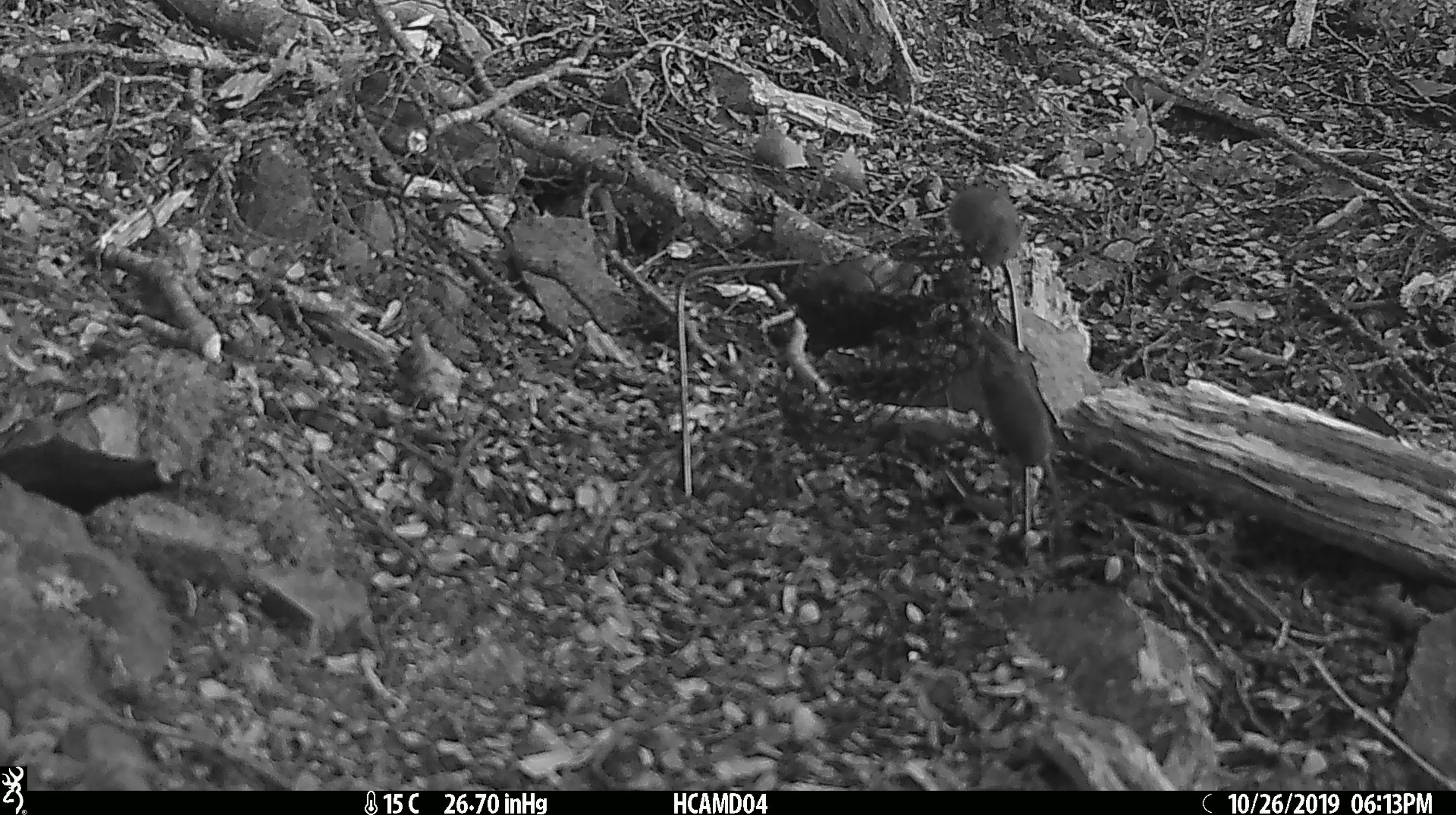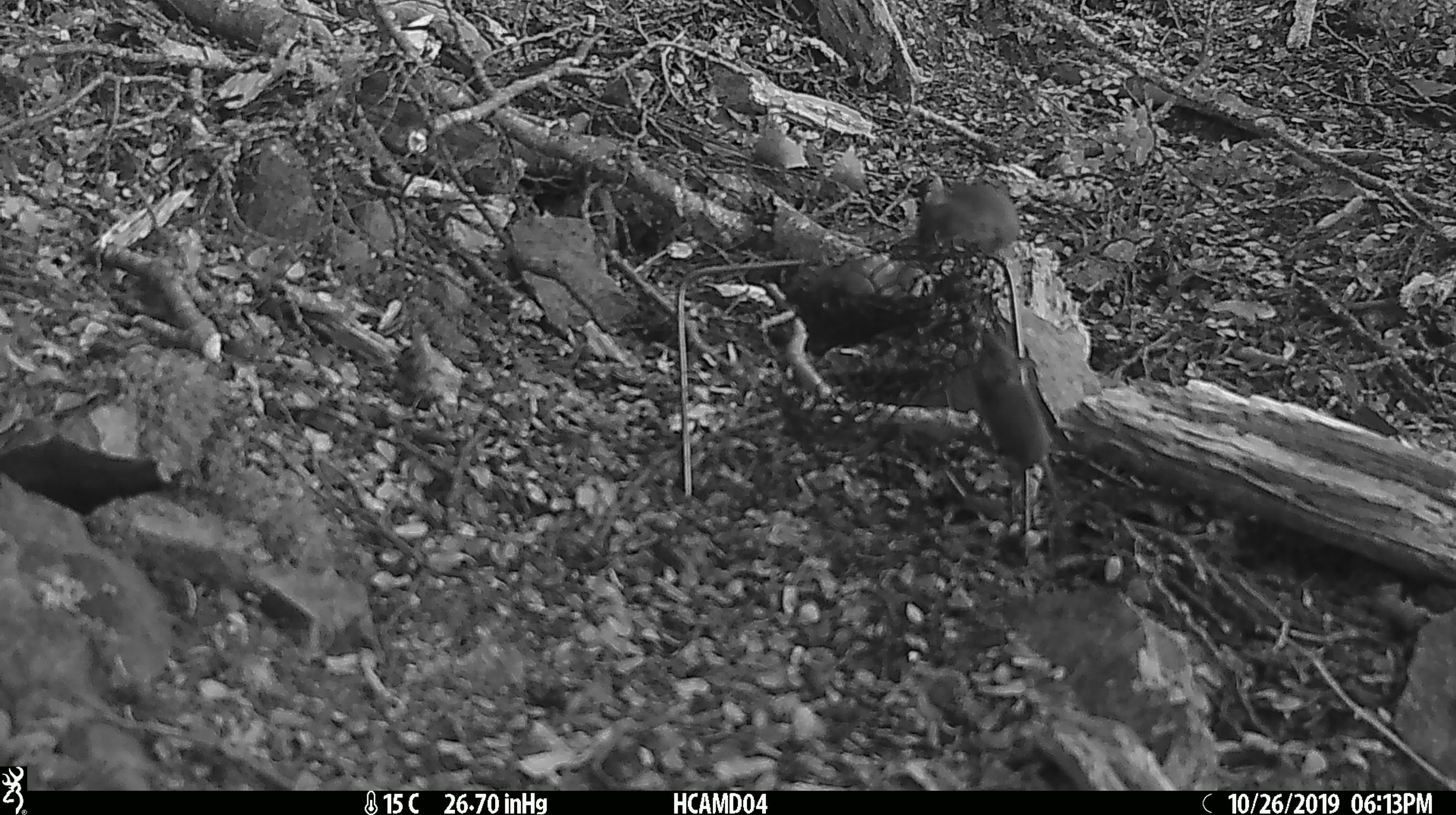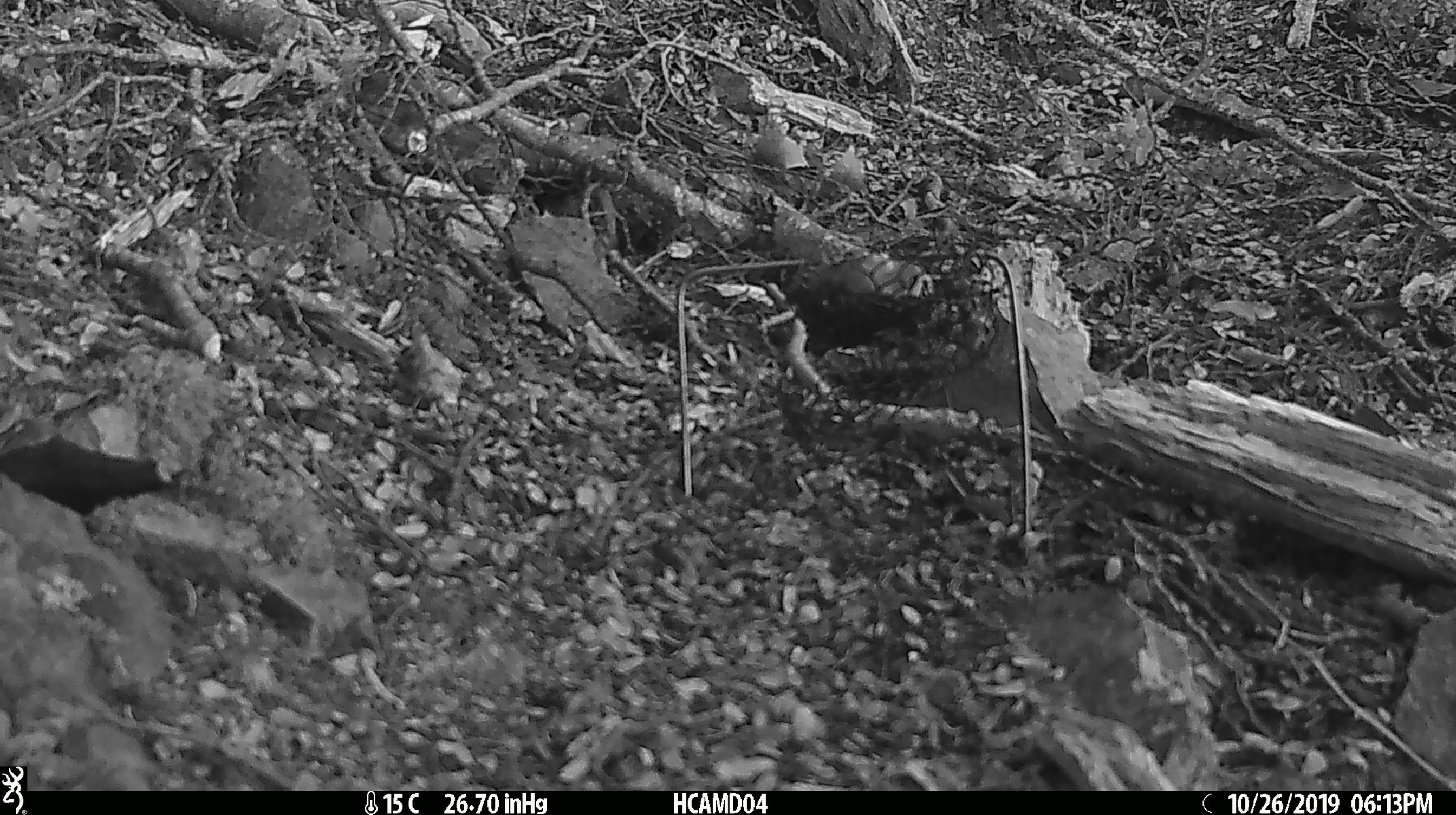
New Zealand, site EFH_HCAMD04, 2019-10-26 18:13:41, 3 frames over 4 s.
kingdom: Animalia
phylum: Chordata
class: Mammalia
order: Rodentia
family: Muridae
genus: Mus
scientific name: Mus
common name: mouse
Mouse (Mus).